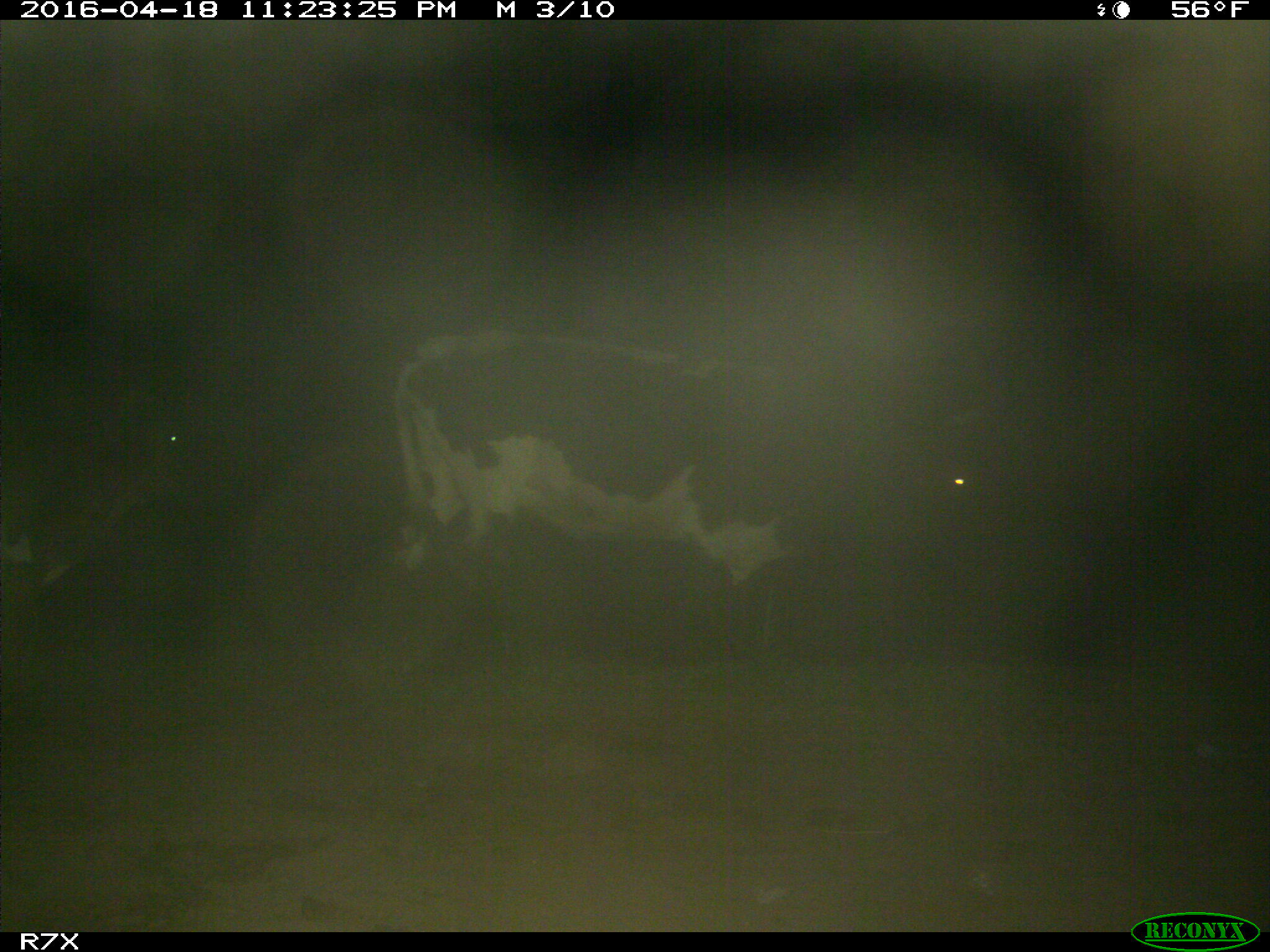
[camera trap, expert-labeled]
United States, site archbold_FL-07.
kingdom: Animalia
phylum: Chordata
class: Mammalia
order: Artiodactyla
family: Bovidae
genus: Bos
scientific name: Bos taurus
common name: domestic cow